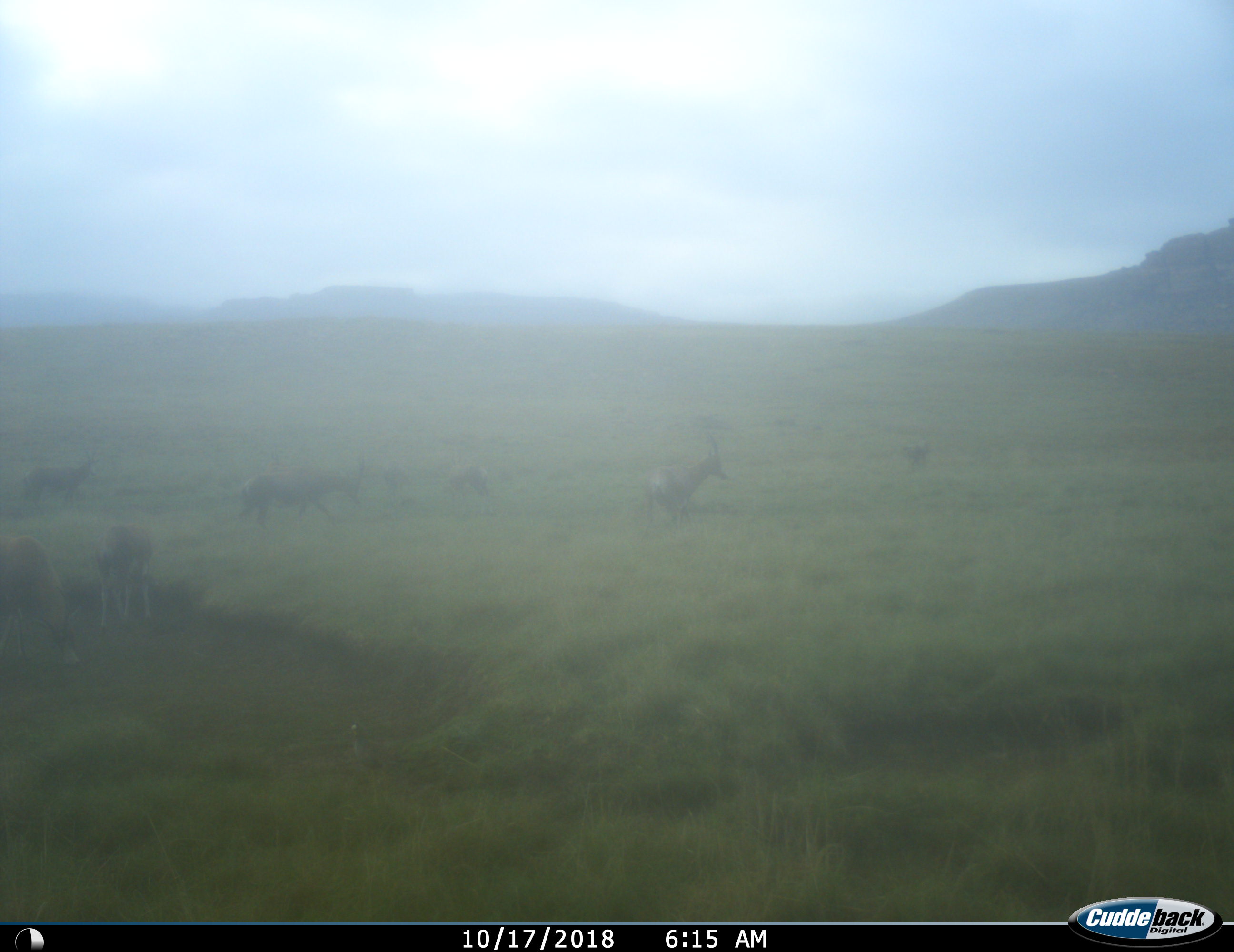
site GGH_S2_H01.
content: unidentified animal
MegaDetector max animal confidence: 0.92